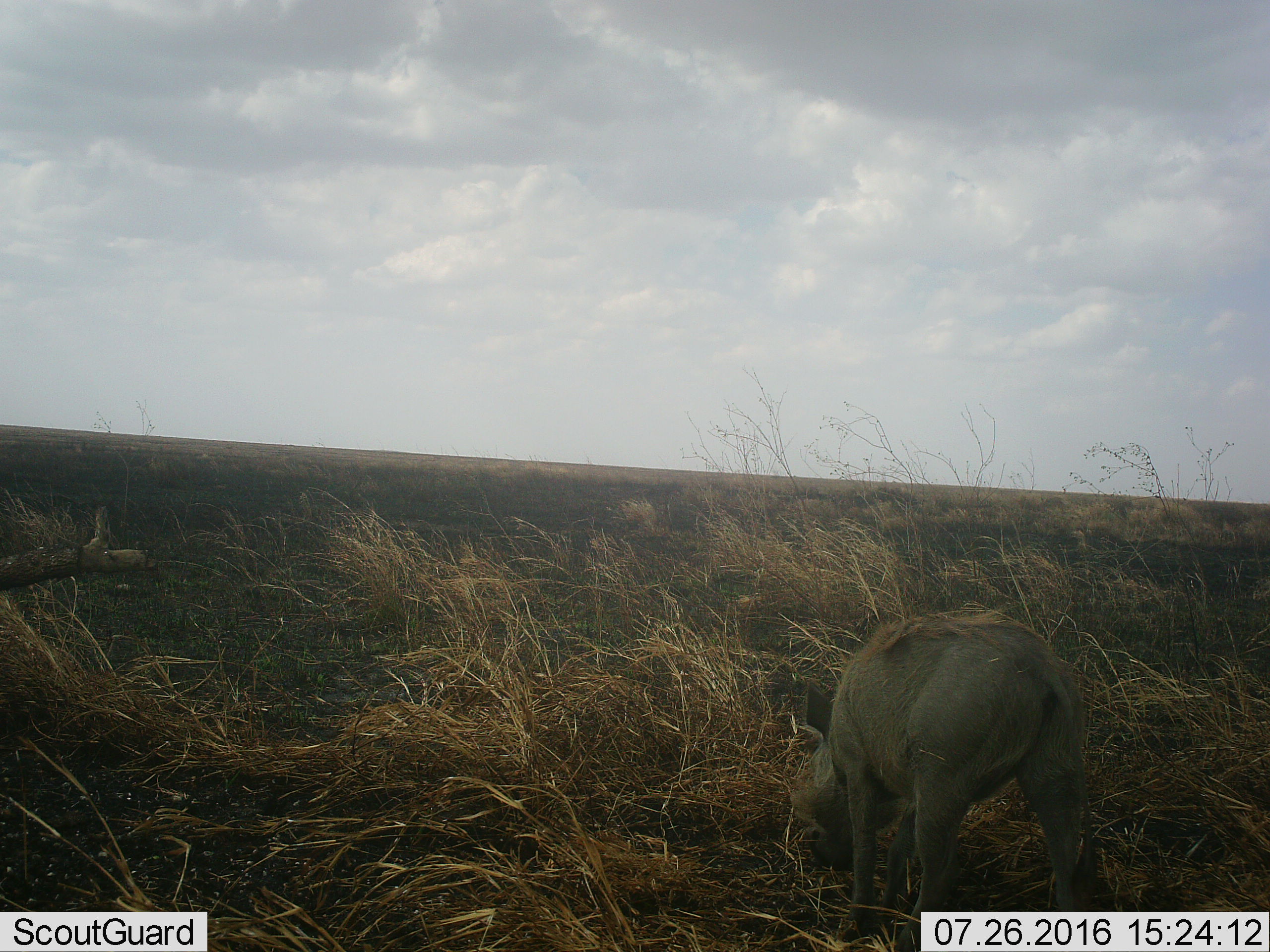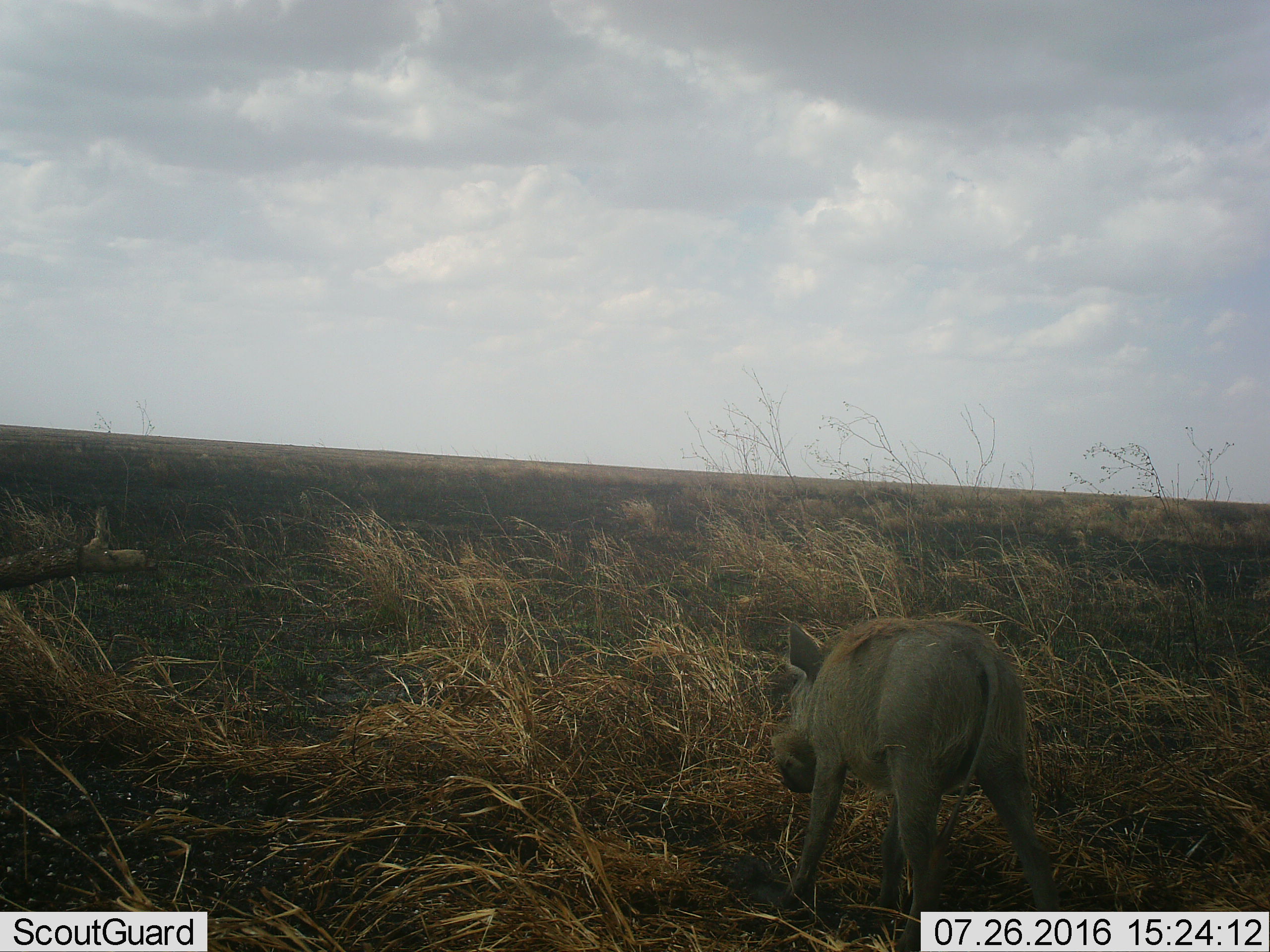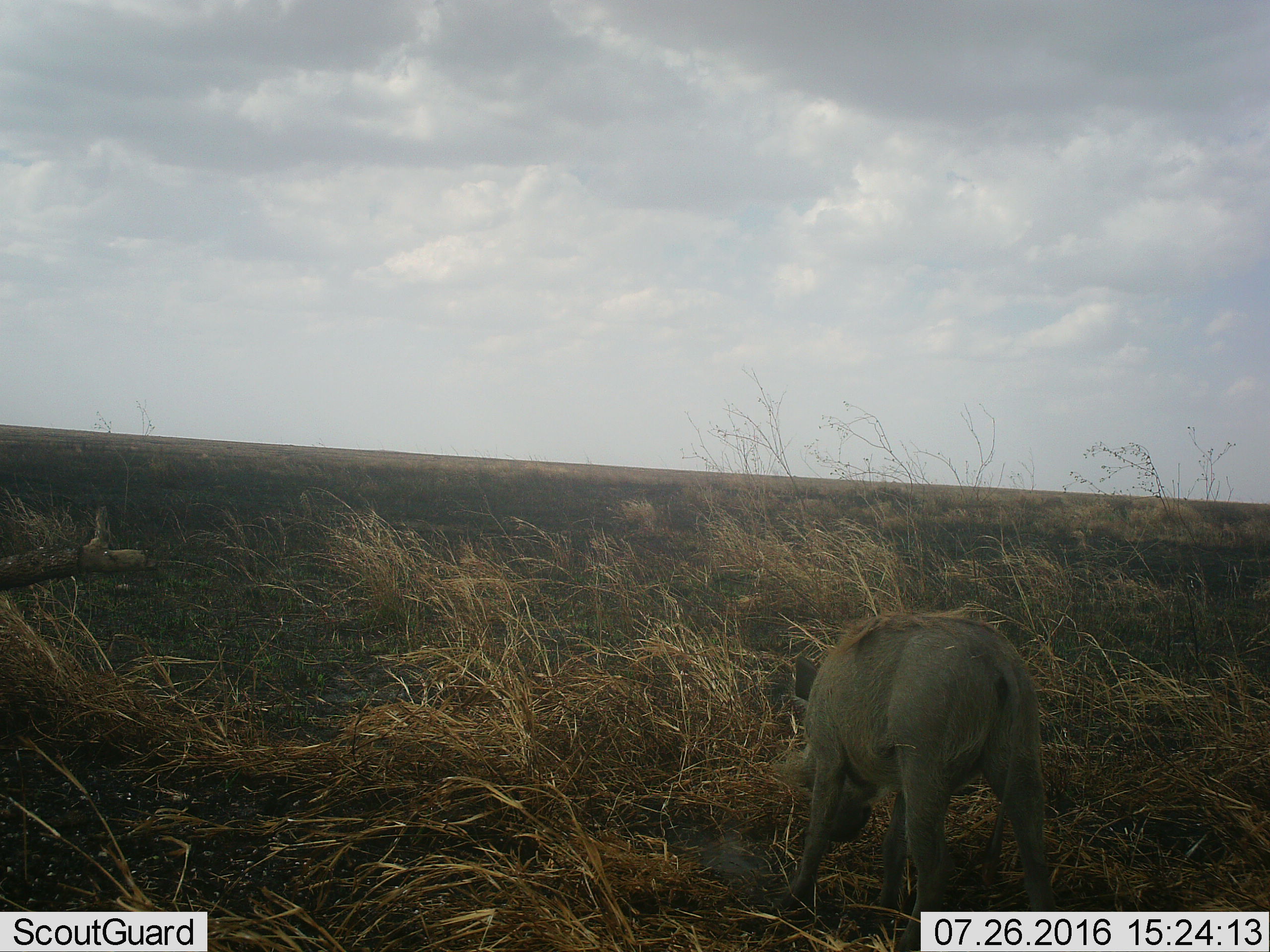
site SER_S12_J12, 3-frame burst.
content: unidentified animal